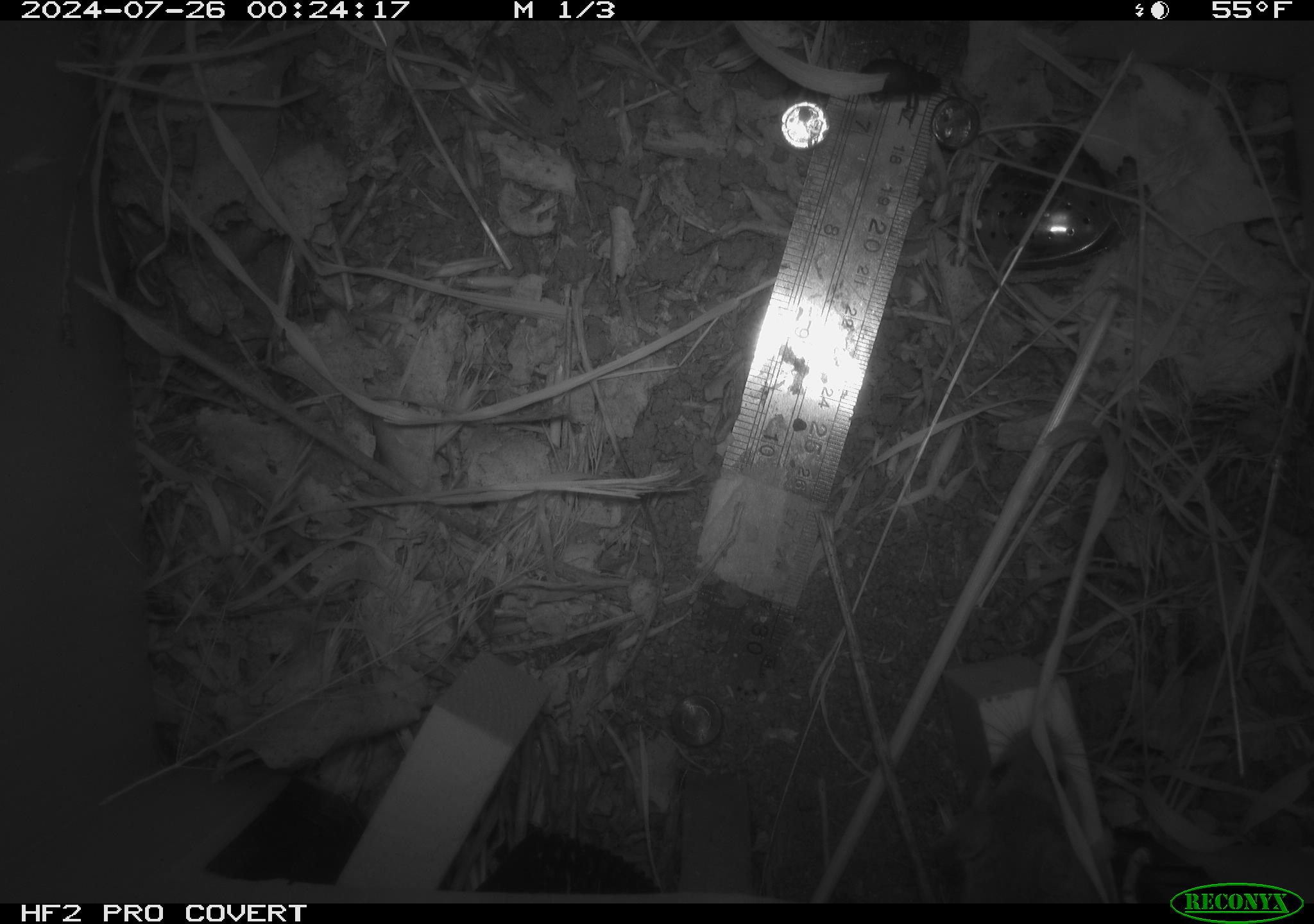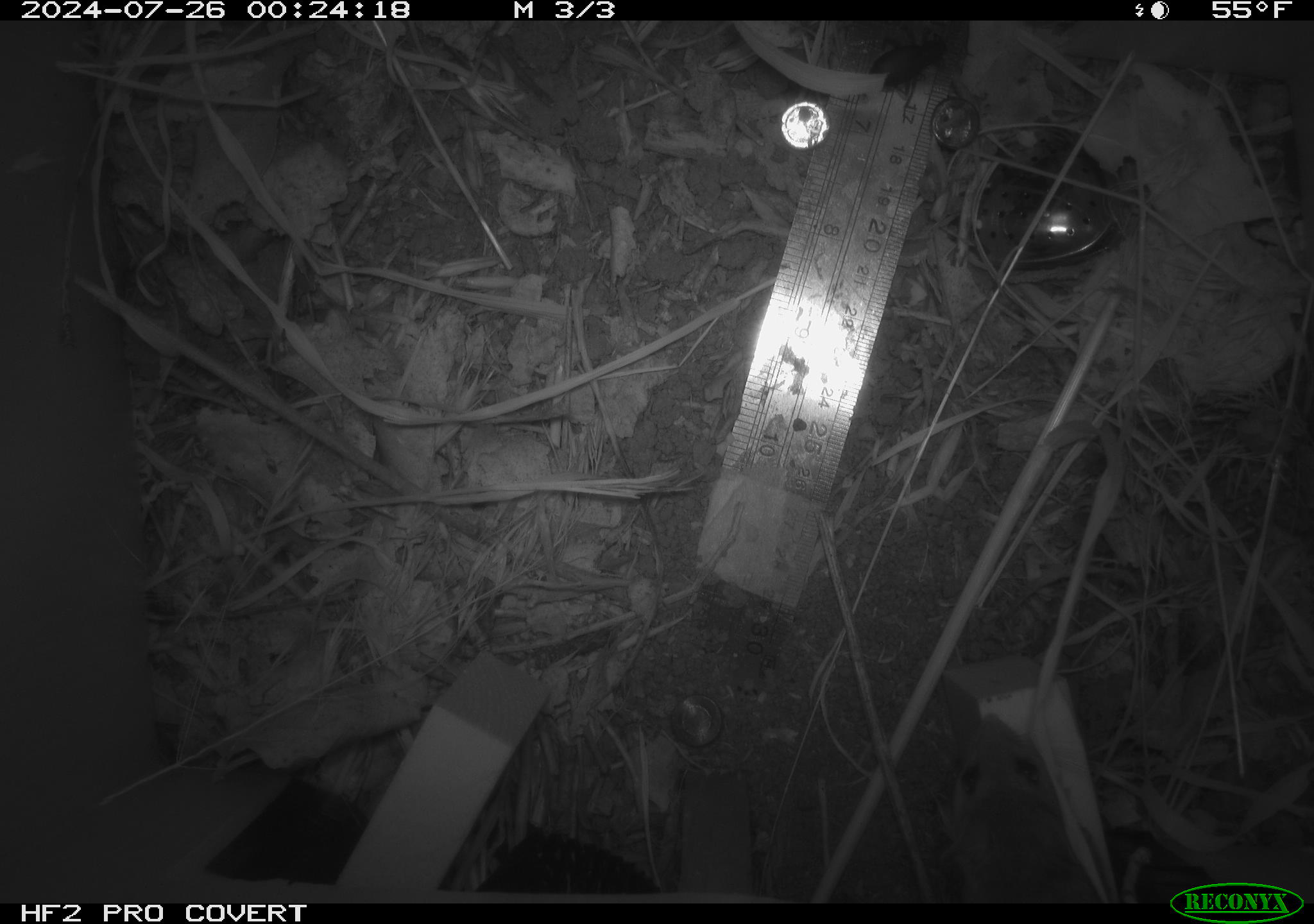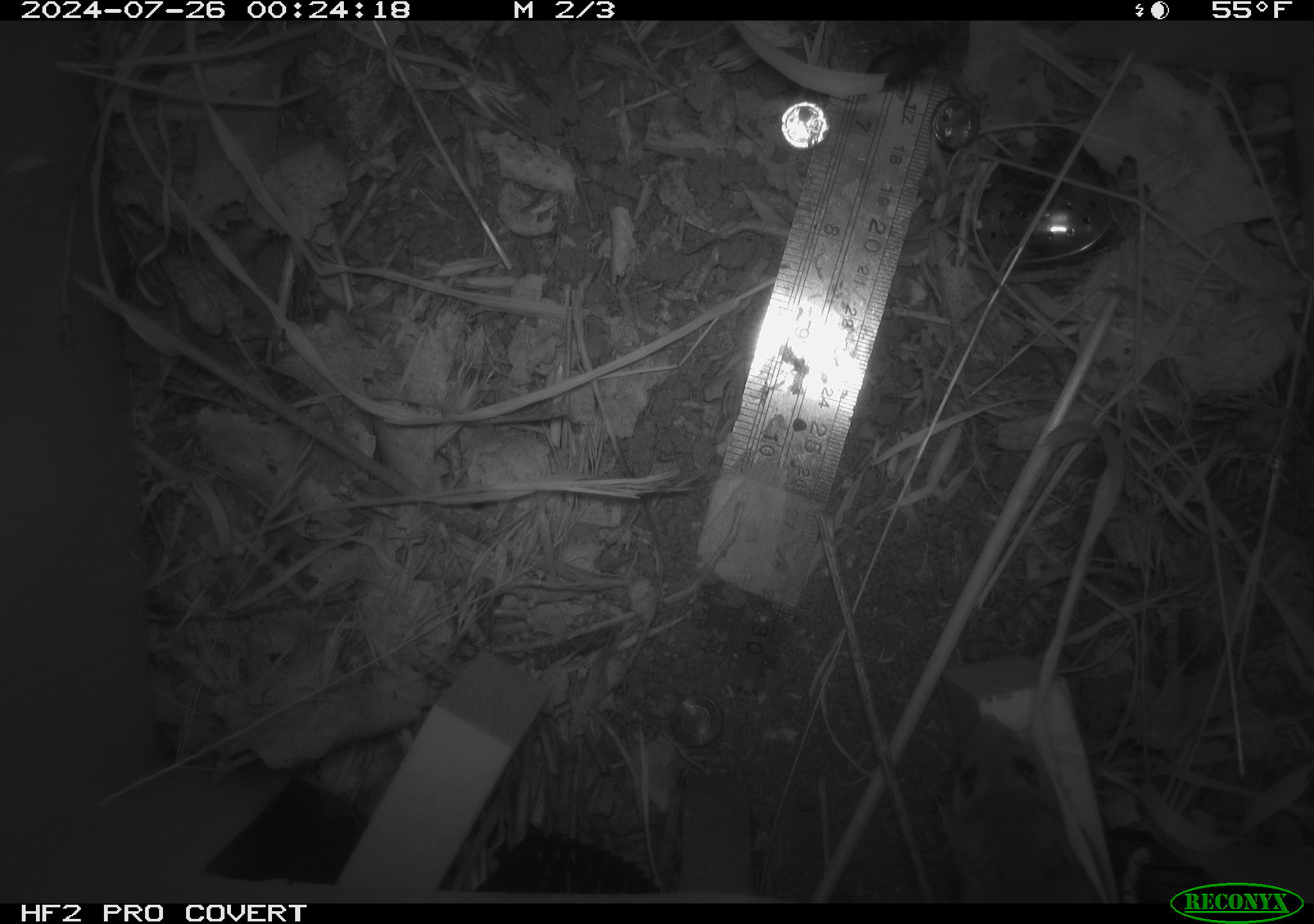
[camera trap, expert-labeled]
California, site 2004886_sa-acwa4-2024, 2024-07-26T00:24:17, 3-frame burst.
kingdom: Animalia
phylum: Chordata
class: Mammalia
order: Rodentia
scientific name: Rodentia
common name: mouse species